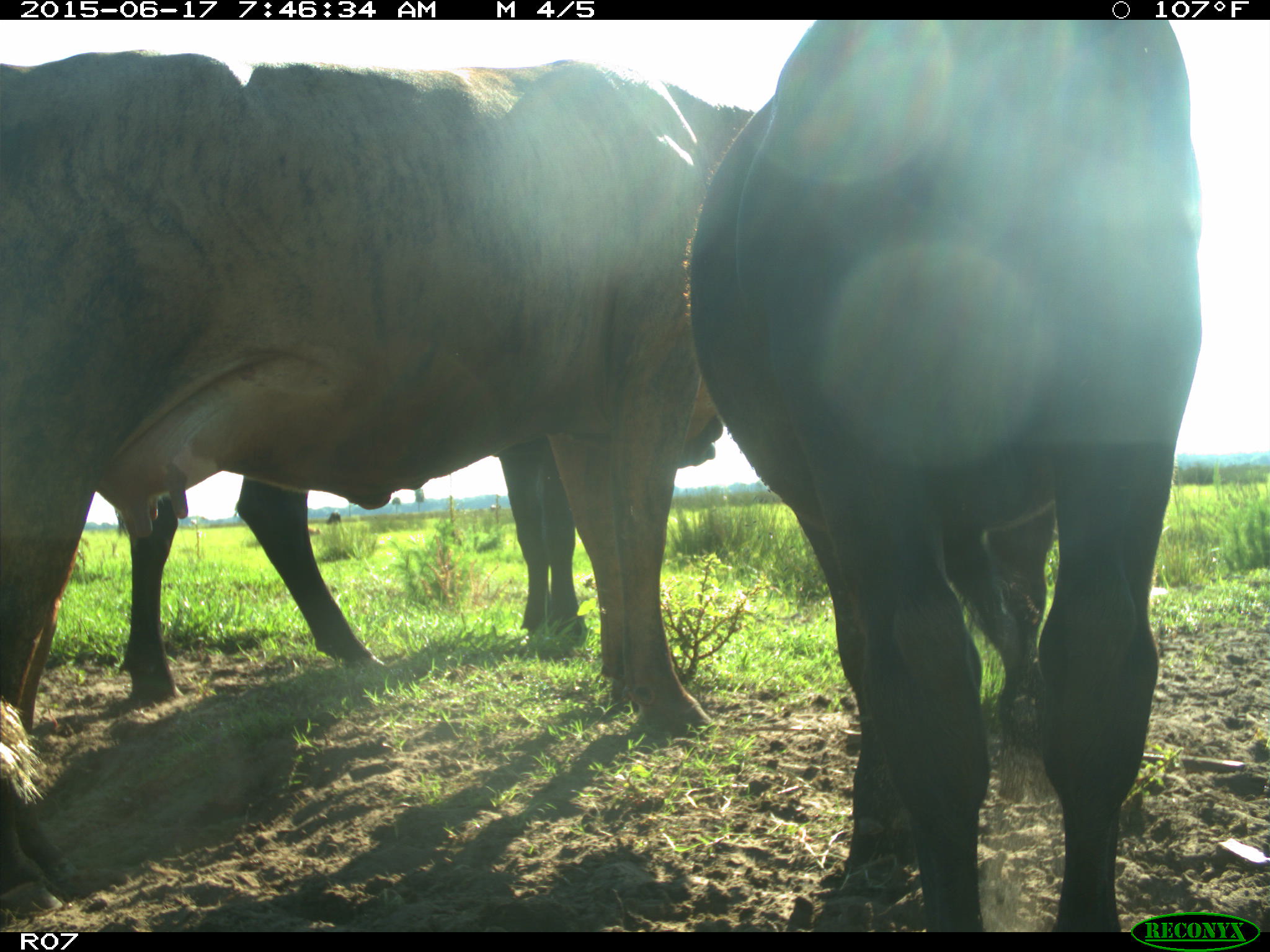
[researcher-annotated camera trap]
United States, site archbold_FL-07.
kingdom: Animalia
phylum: Chordata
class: Mammalia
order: Artiodactyla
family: Bovidae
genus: Bos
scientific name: Bos taurus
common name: domestic cow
Bos taurus (domestic cow).